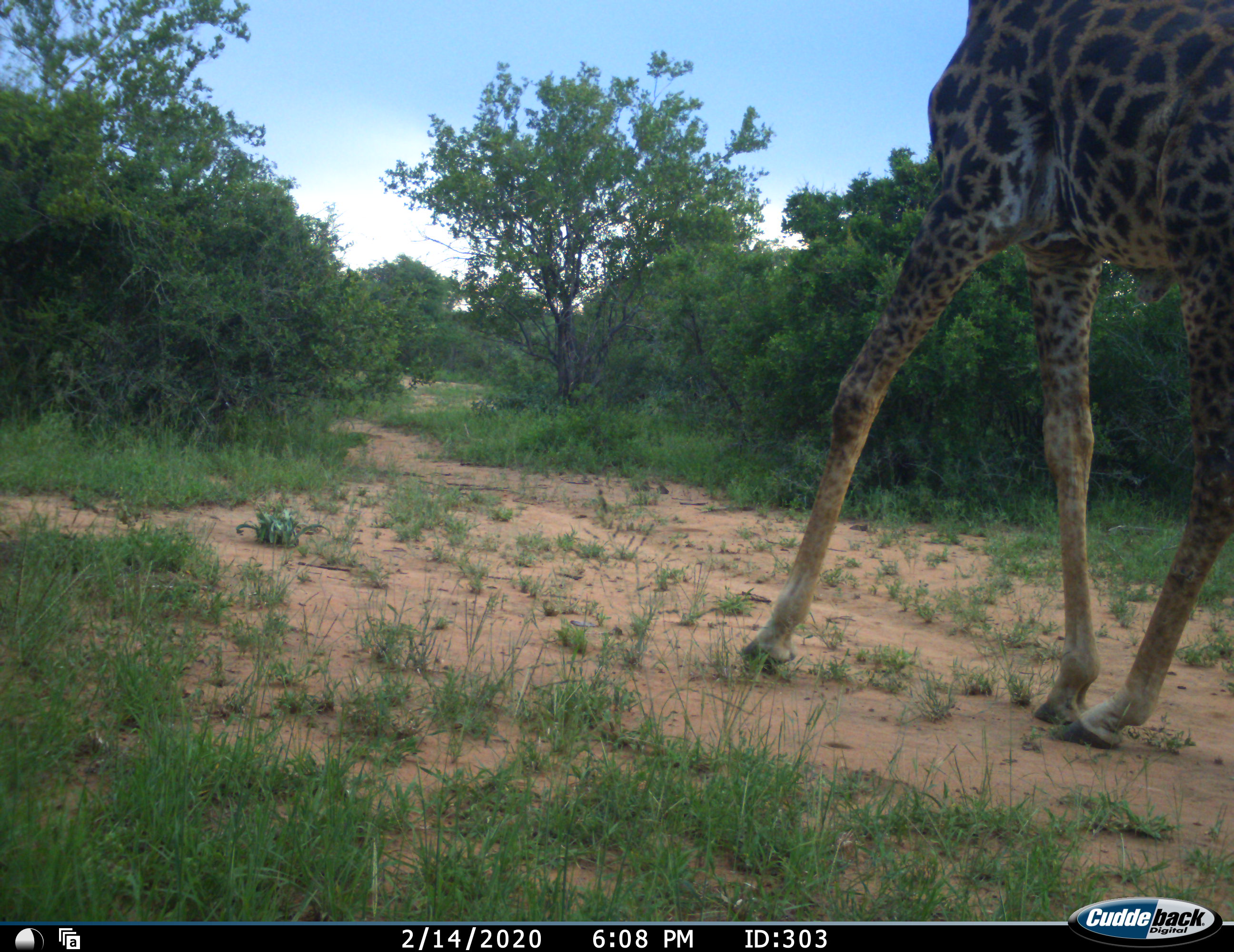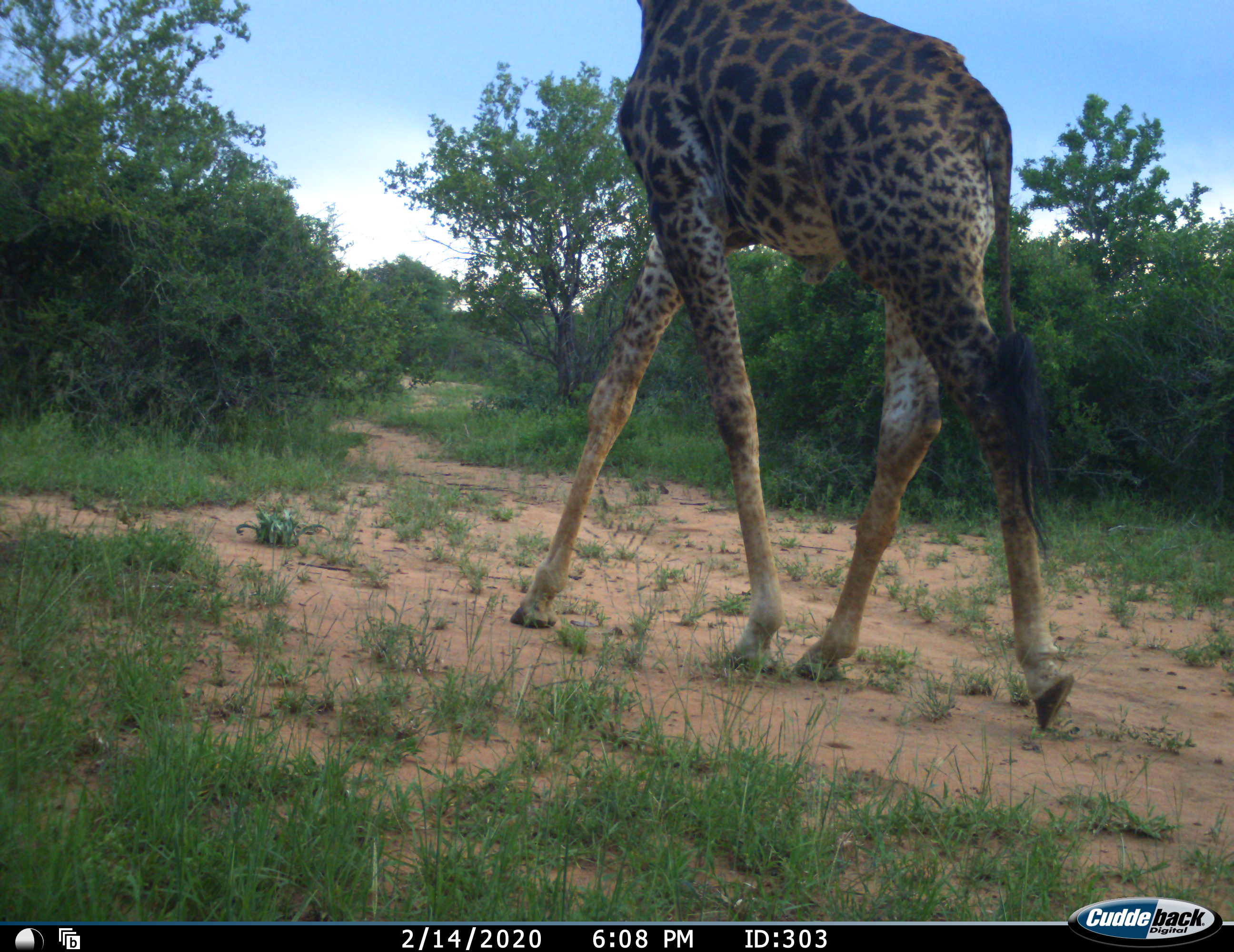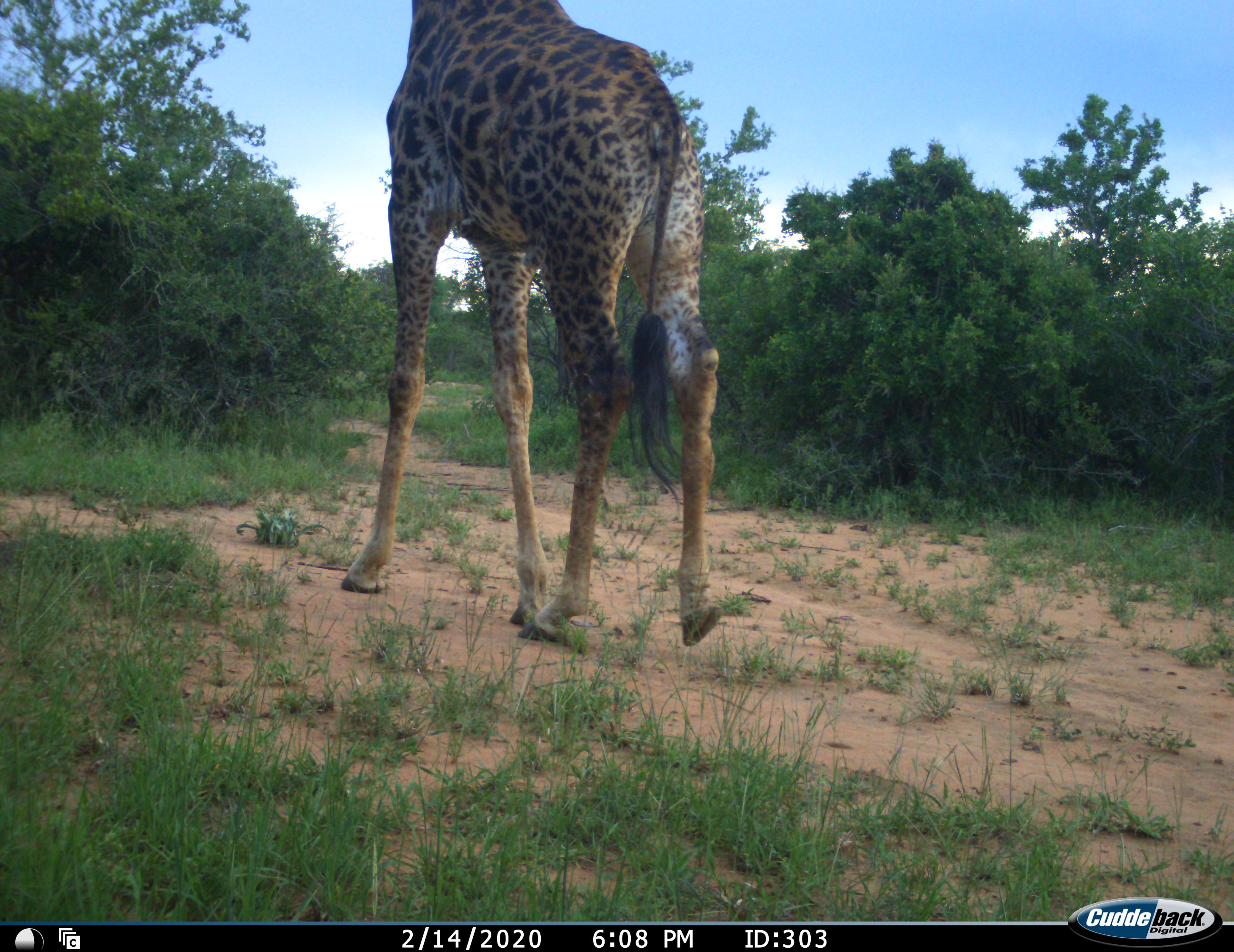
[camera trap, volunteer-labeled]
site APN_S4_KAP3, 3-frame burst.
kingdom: Animalia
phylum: Chordata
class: Mammalia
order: Artiodactyla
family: Giraffidae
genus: Giraffa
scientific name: Giraffa camelopardalis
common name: giraffe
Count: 1.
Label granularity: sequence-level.